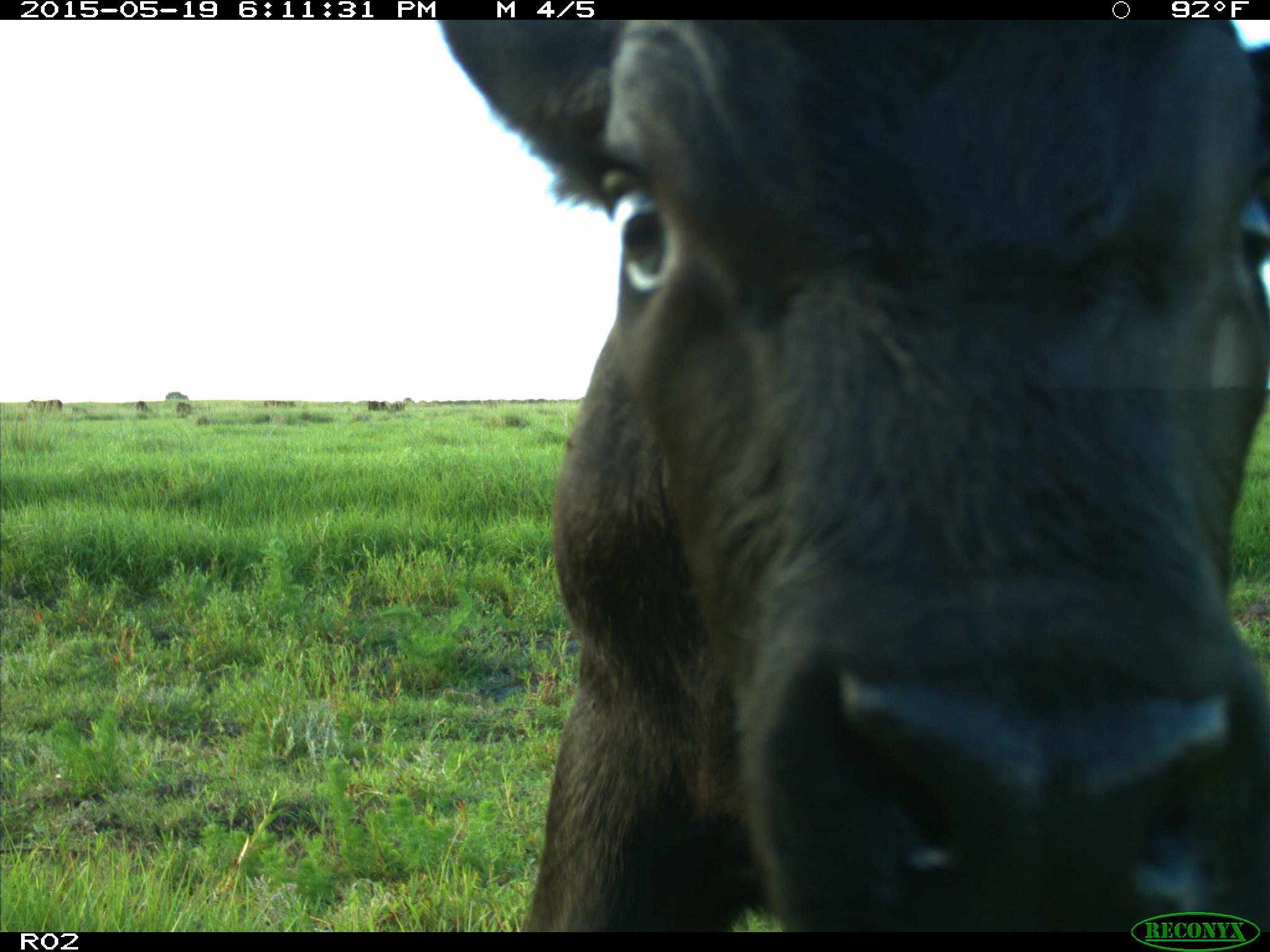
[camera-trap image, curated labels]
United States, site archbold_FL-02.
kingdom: Animalia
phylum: Chordata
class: Mammalia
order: Artiodactyla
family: Bovidae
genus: Bos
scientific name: Bos taurus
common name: domestic cow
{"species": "Bos taurus (domestic cow)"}